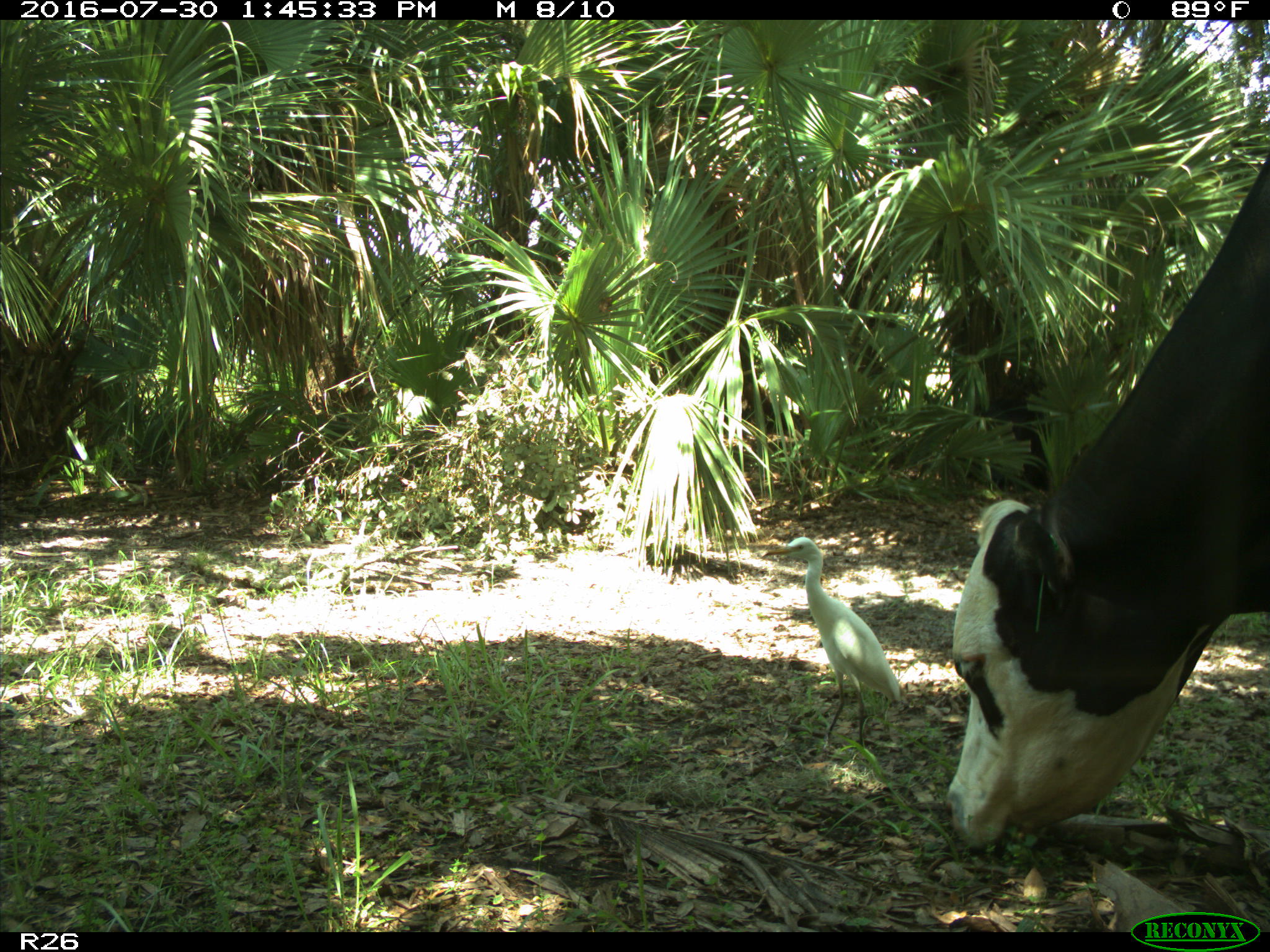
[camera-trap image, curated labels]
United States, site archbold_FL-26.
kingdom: Animalia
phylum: Chordata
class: Mammalia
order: Artiodactyla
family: Bovidae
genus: Bos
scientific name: Bos taurus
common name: domestic cow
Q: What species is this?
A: Bos taurus (domestic cow).